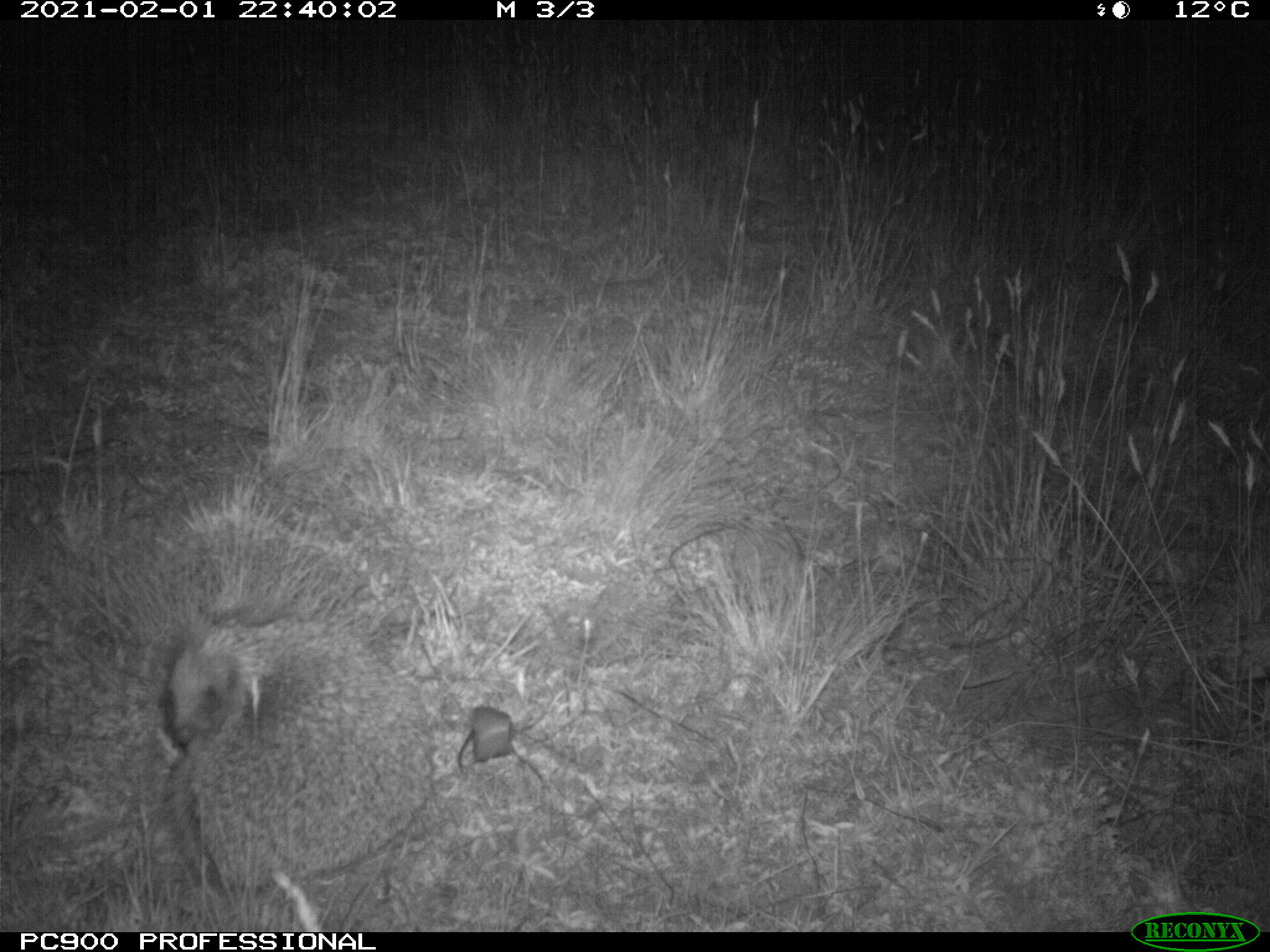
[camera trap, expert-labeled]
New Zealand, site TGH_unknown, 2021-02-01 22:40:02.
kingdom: Animalia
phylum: Chordata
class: Mammalia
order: Eulipotyphla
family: Erinaceidae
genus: Erinaceus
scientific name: Erinaceus europaeus europaeus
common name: european hedgehog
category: hedgehog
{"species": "hedgehog (european hedgehog) (Erinaceus europaeus europaeus)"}